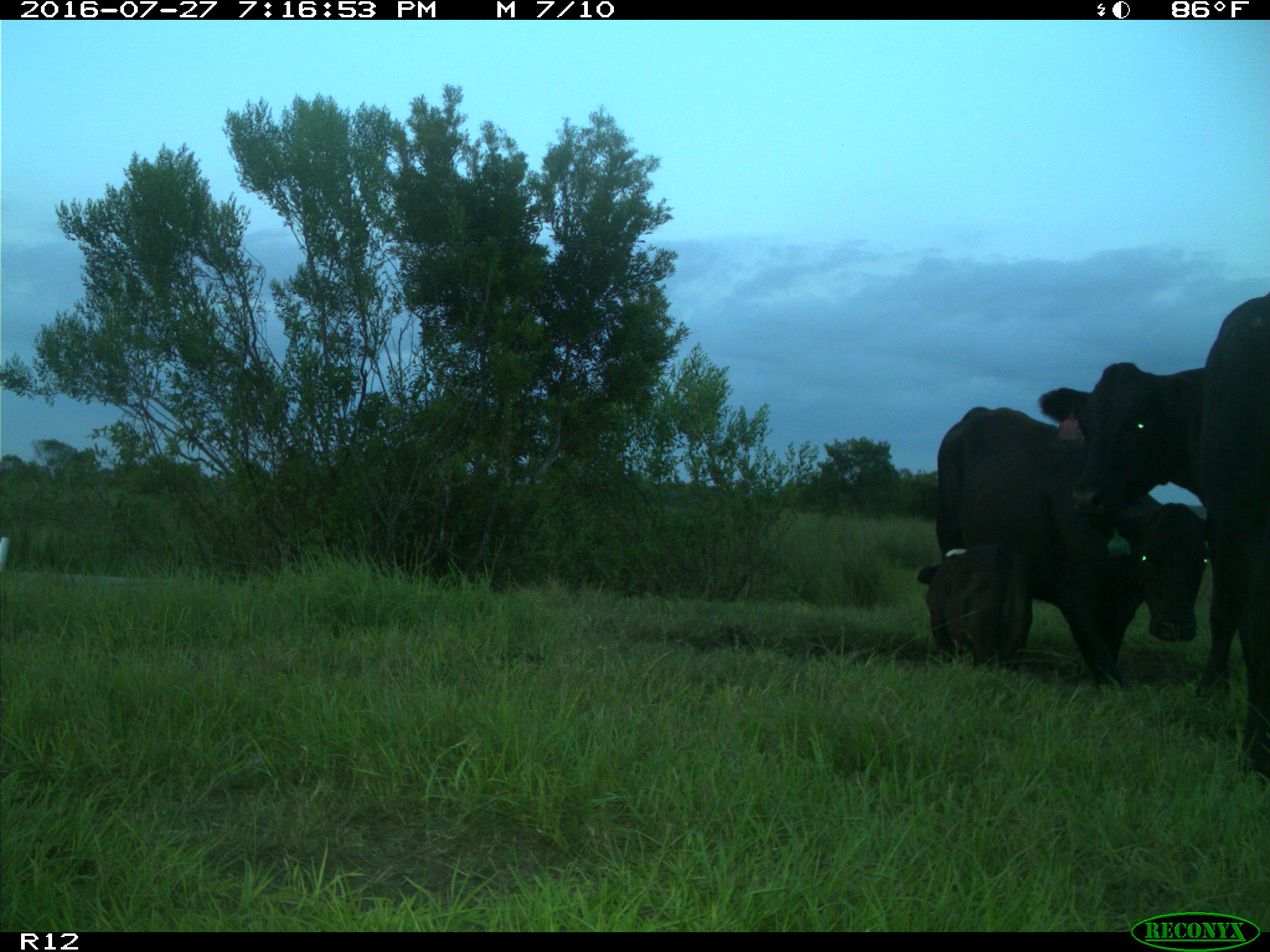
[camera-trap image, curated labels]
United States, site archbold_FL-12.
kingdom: Animalia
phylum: Chordata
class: Mammalia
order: Artiodactyla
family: Bovidae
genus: Bos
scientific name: Bos taurus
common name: domestic cow